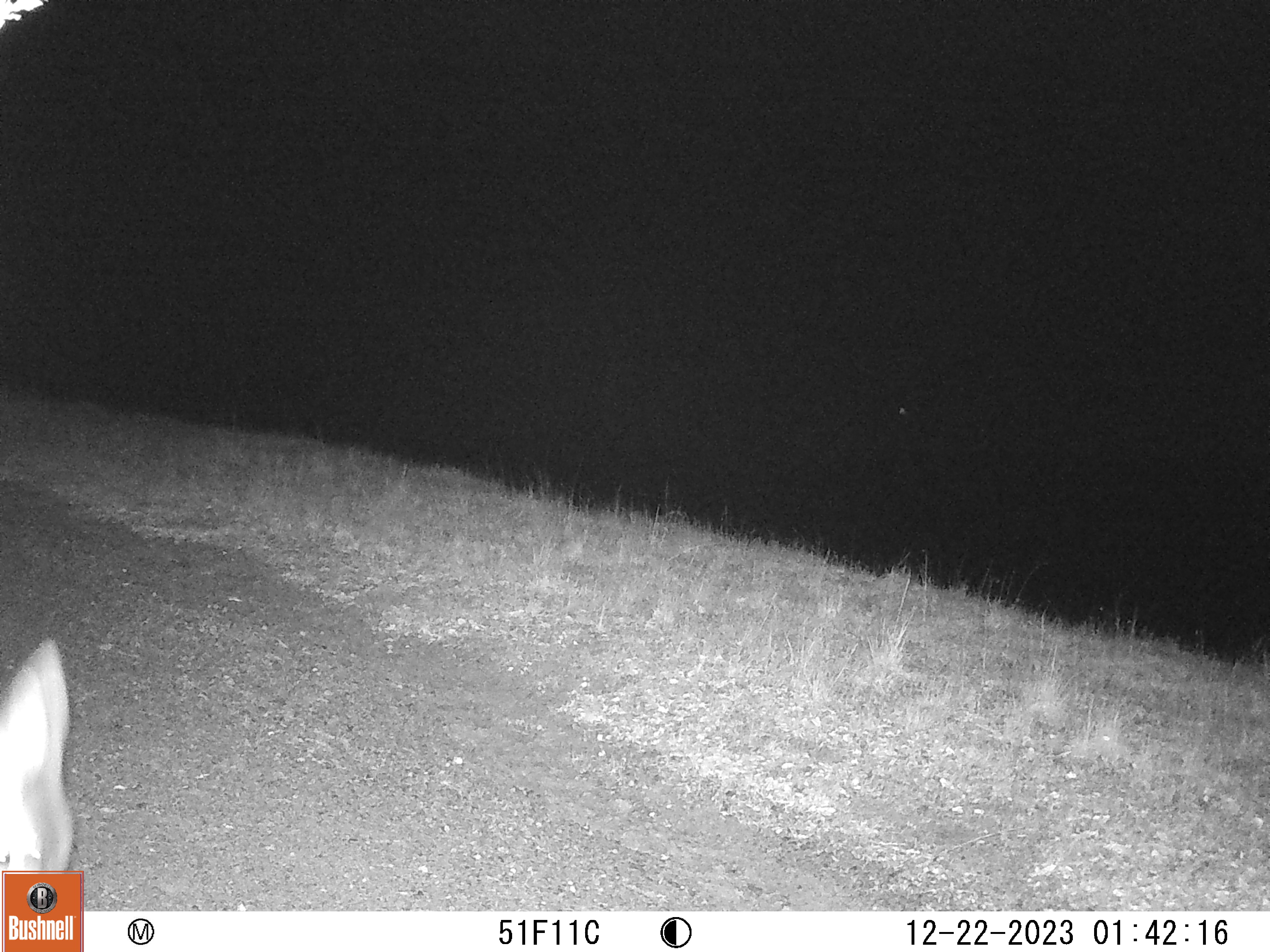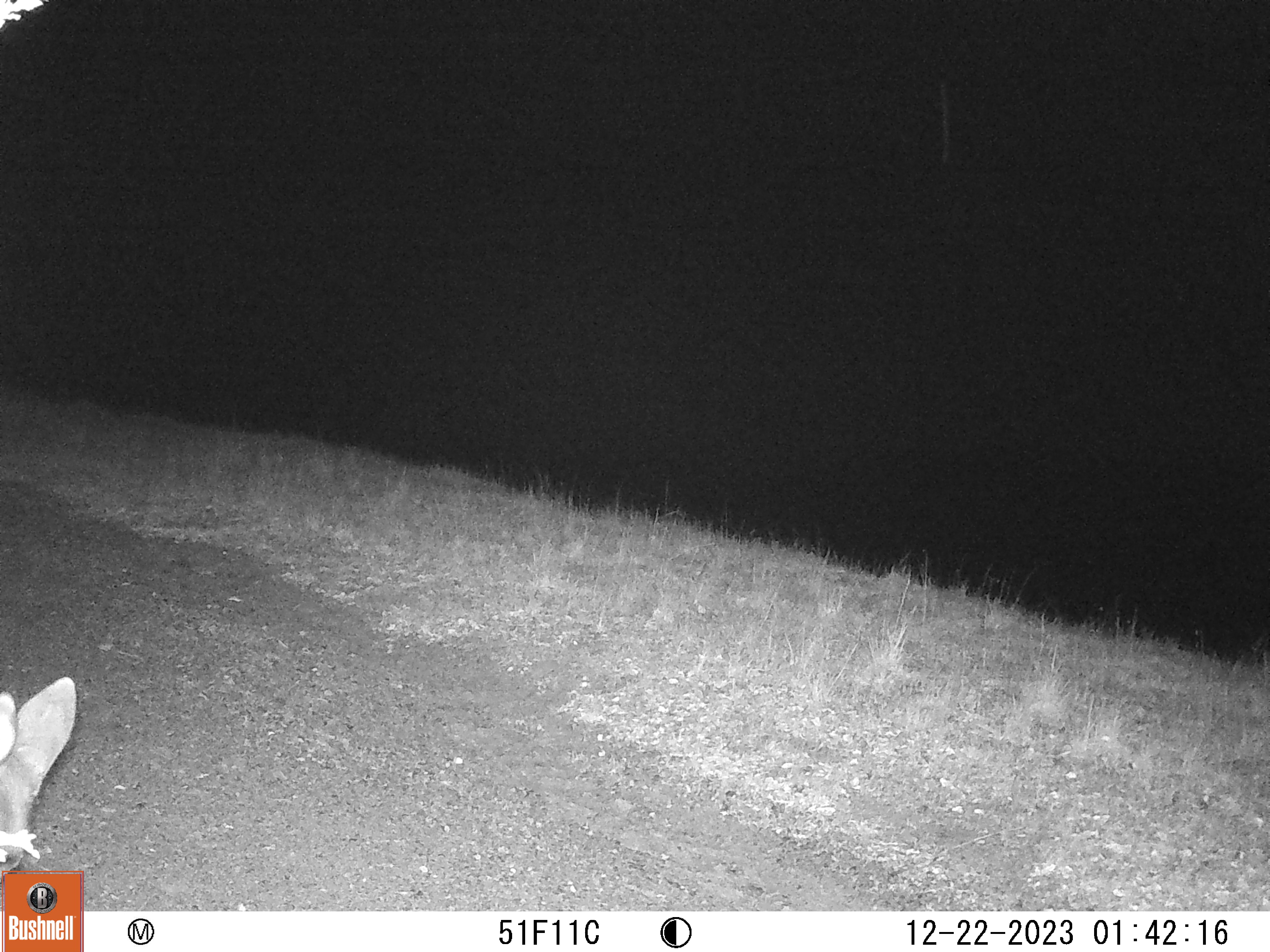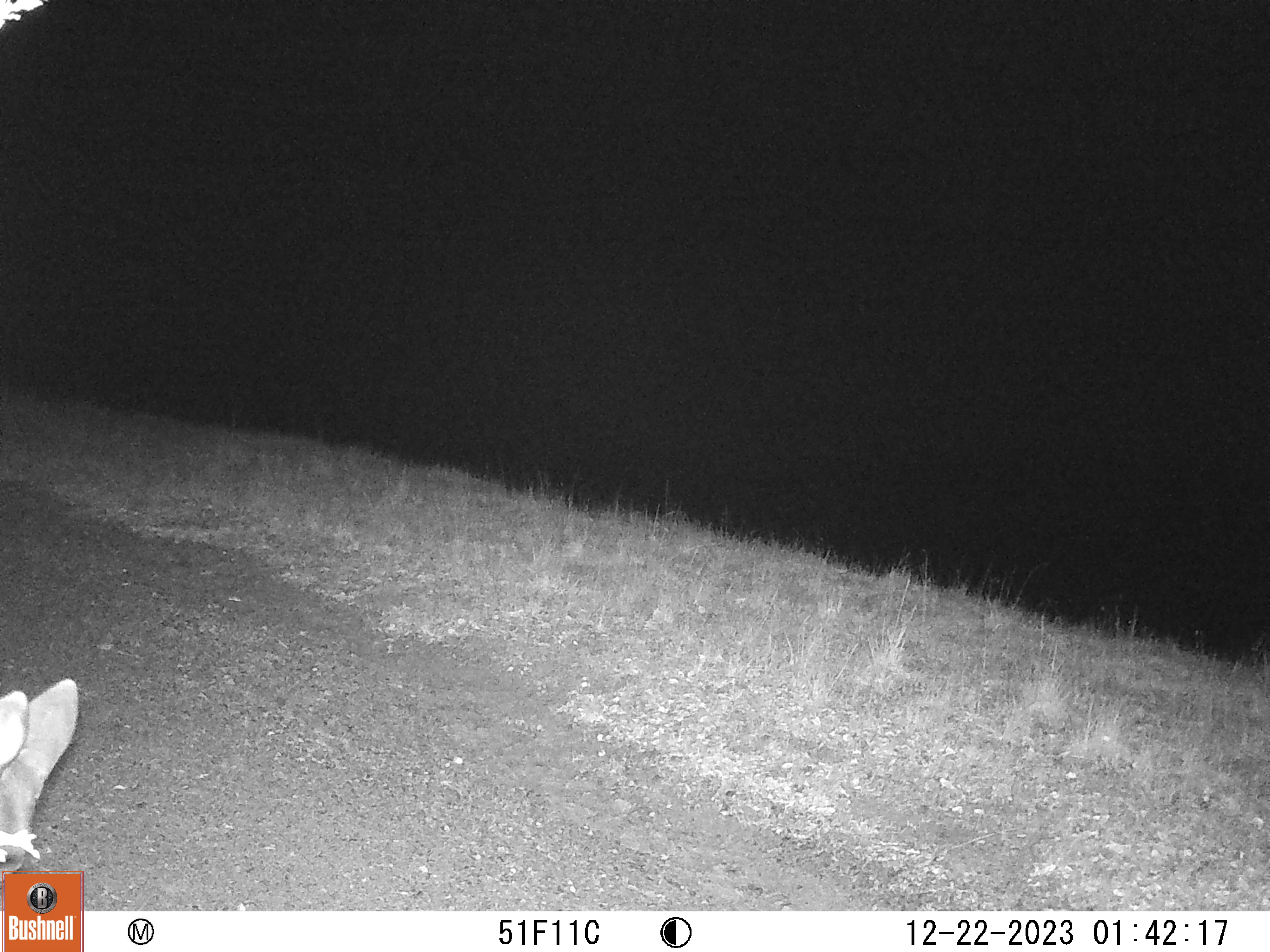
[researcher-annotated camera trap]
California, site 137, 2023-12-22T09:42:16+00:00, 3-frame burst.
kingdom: Animalia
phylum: Chordata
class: Mammalia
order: Artiodactyla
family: Cervidae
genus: Odocoileus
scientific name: Odocoileus hemionus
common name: mule deer